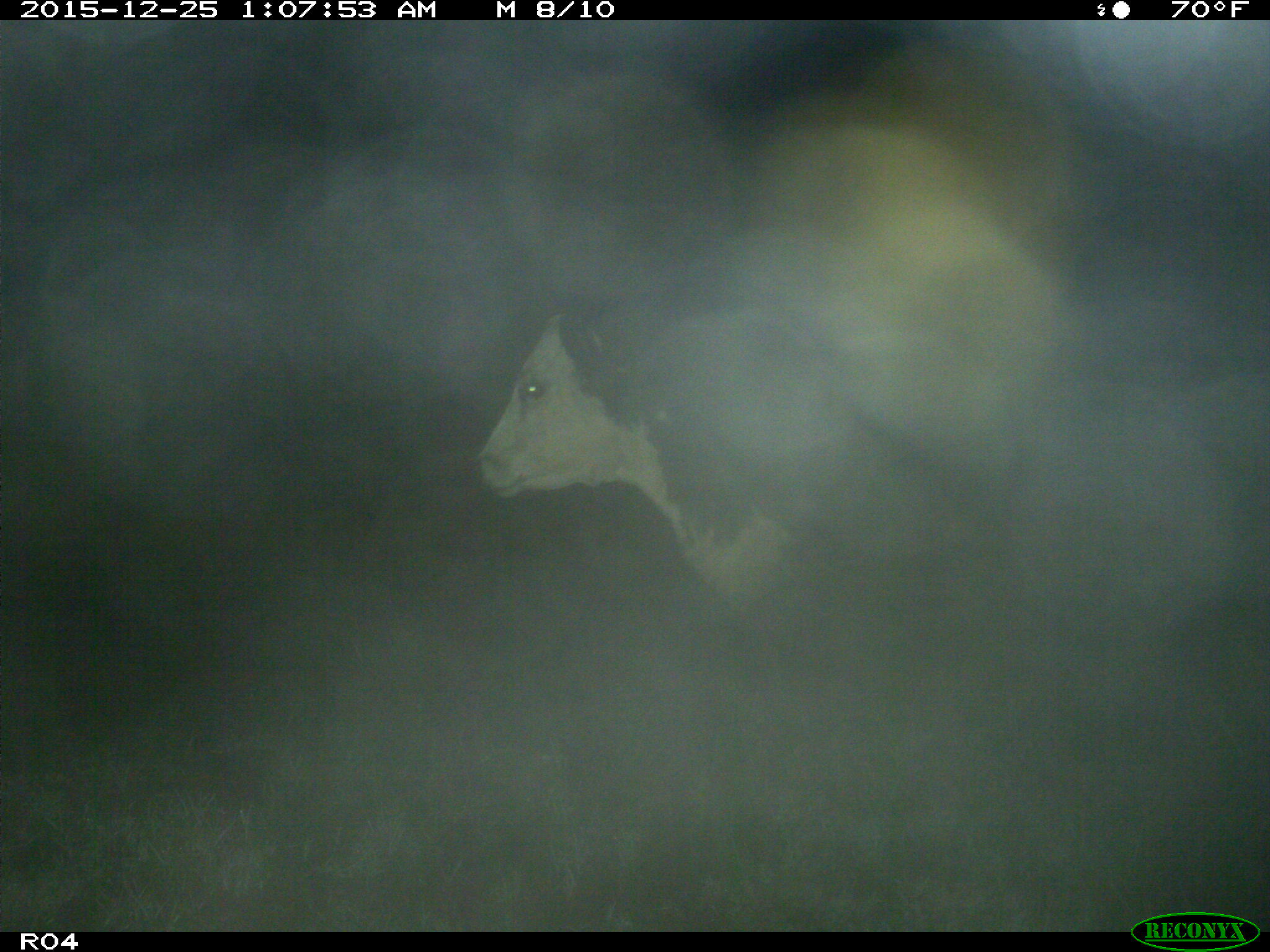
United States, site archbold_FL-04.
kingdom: Animalia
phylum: Chordata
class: Mammalia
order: Artiodactyla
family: Bovidae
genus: Bos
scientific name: Bos taurus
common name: domestic cow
Bos taurus (domestic cow).